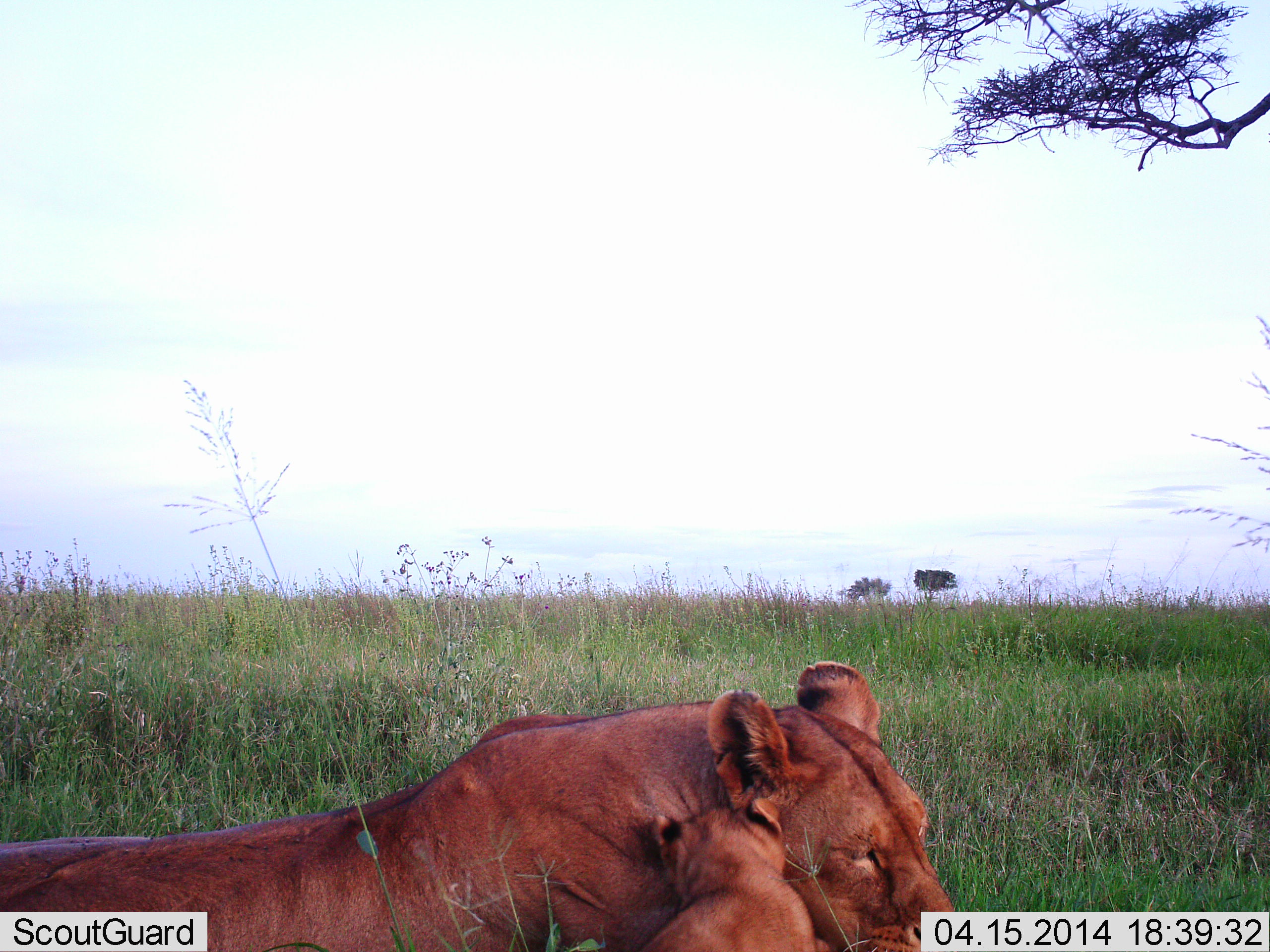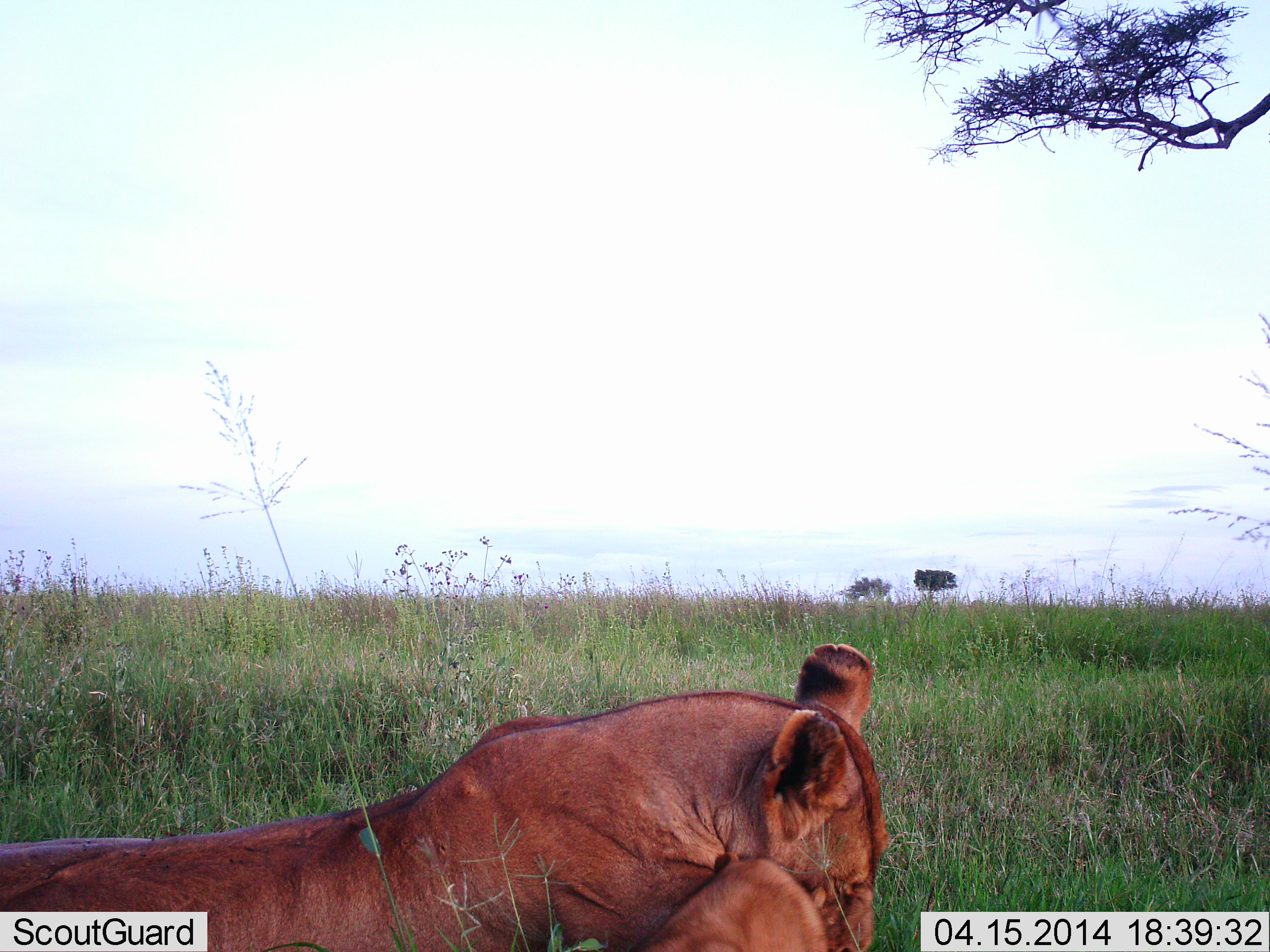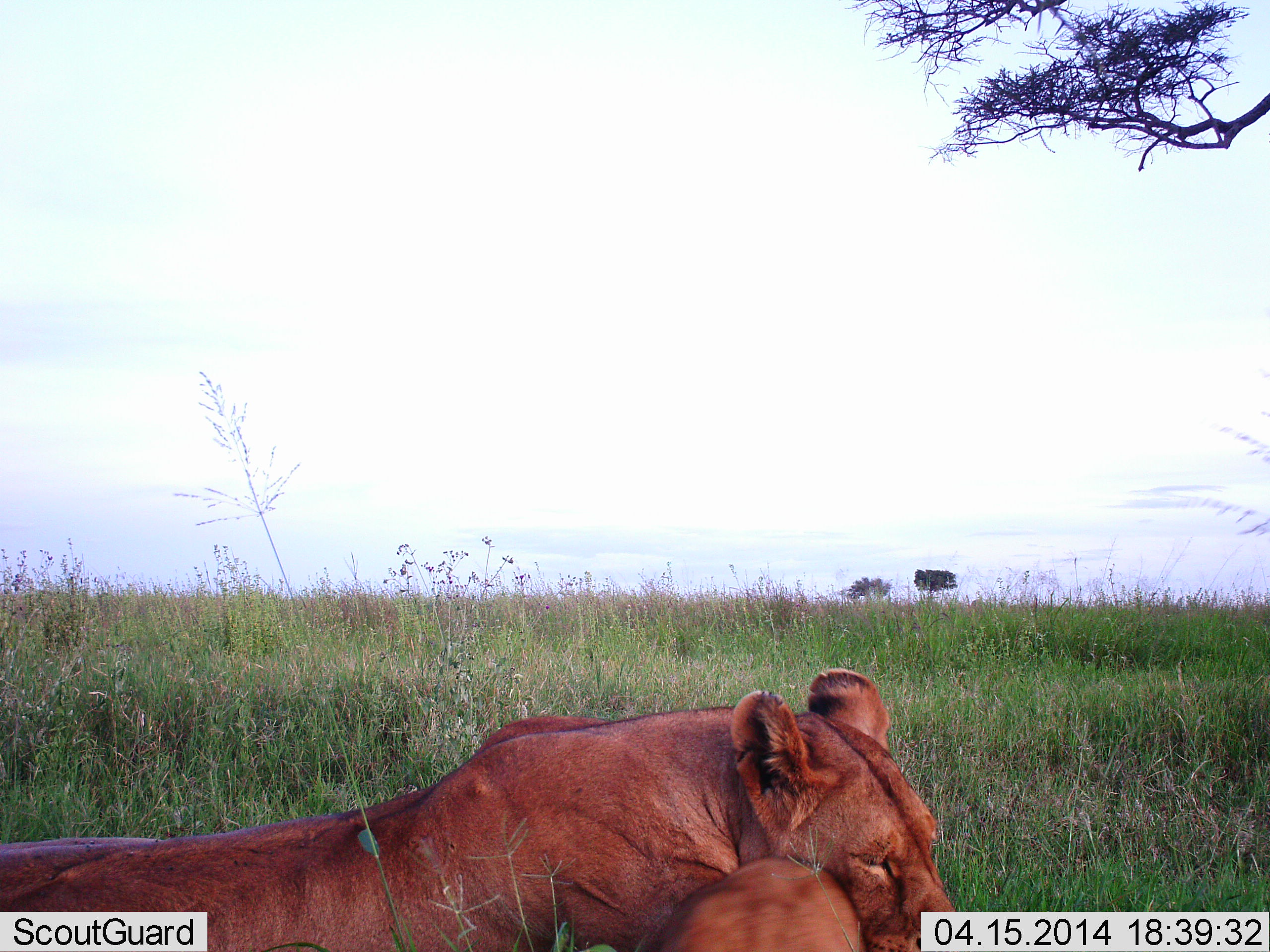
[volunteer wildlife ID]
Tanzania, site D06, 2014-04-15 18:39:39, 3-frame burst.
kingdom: Animalia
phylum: Chordata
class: Mammalia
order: Carnivora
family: Felidae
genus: Panthera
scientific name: Panthera leo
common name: lion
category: lionfemale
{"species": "lionfemale (lion) (Panthera leo)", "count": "2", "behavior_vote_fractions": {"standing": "0%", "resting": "70%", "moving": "0%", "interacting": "50%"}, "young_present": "60%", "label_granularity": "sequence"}